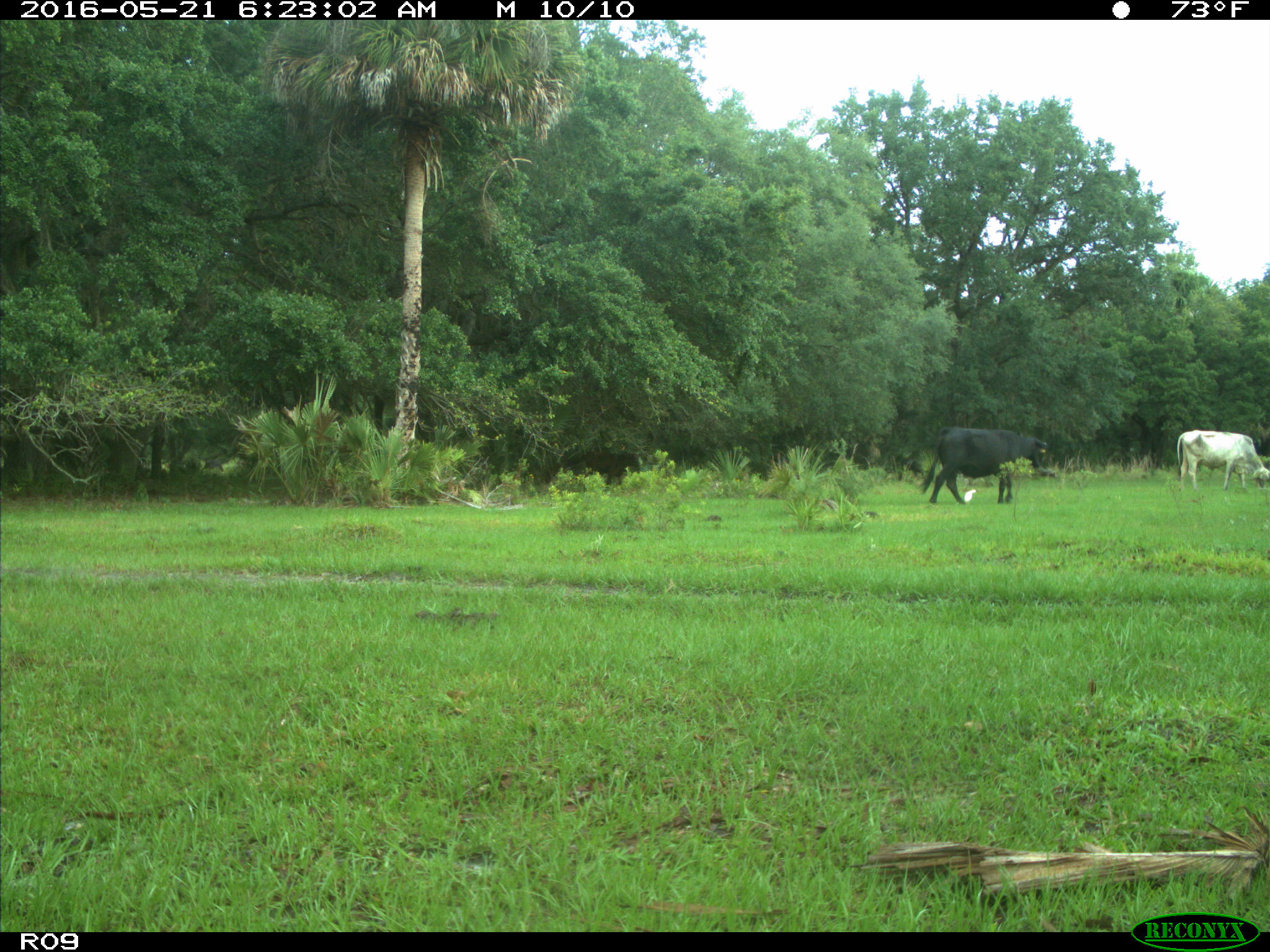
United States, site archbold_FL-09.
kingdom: Animalia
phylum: Chordata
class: Mammalia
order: Artiodactyla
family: Bovidae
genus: Bos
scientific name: Bos taurus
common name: domestic cow